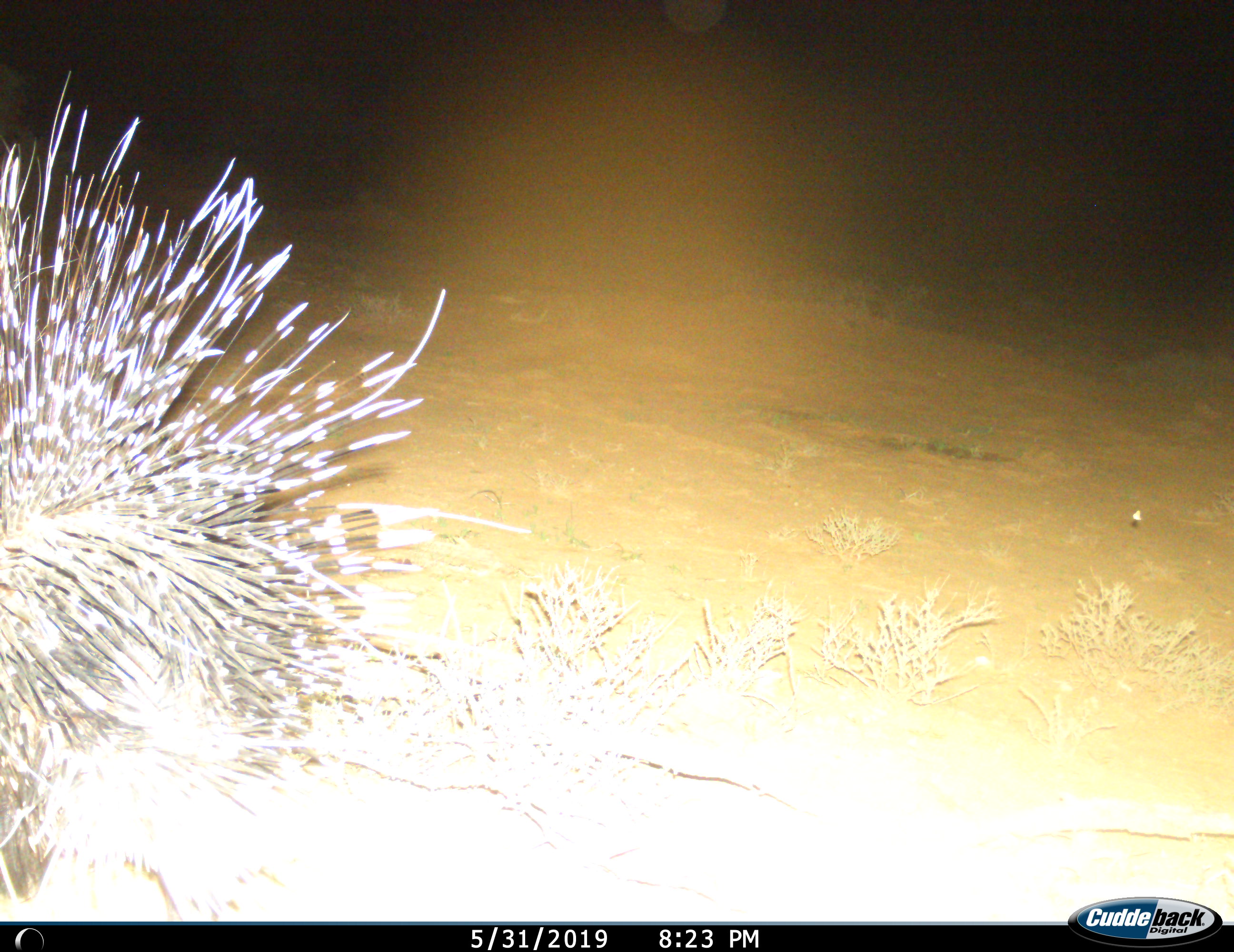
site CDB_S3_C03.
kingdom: Animalia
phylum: Chordata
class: Mammalia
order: Rodentia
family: Hystricidae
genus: Hystrix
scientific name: Hystrix cristata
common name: crested porcupine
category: porcupine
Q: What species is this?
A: Porcupine (crested porcupine) (Hystrix cristata).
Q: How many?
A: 1.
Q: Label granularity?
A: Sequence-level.